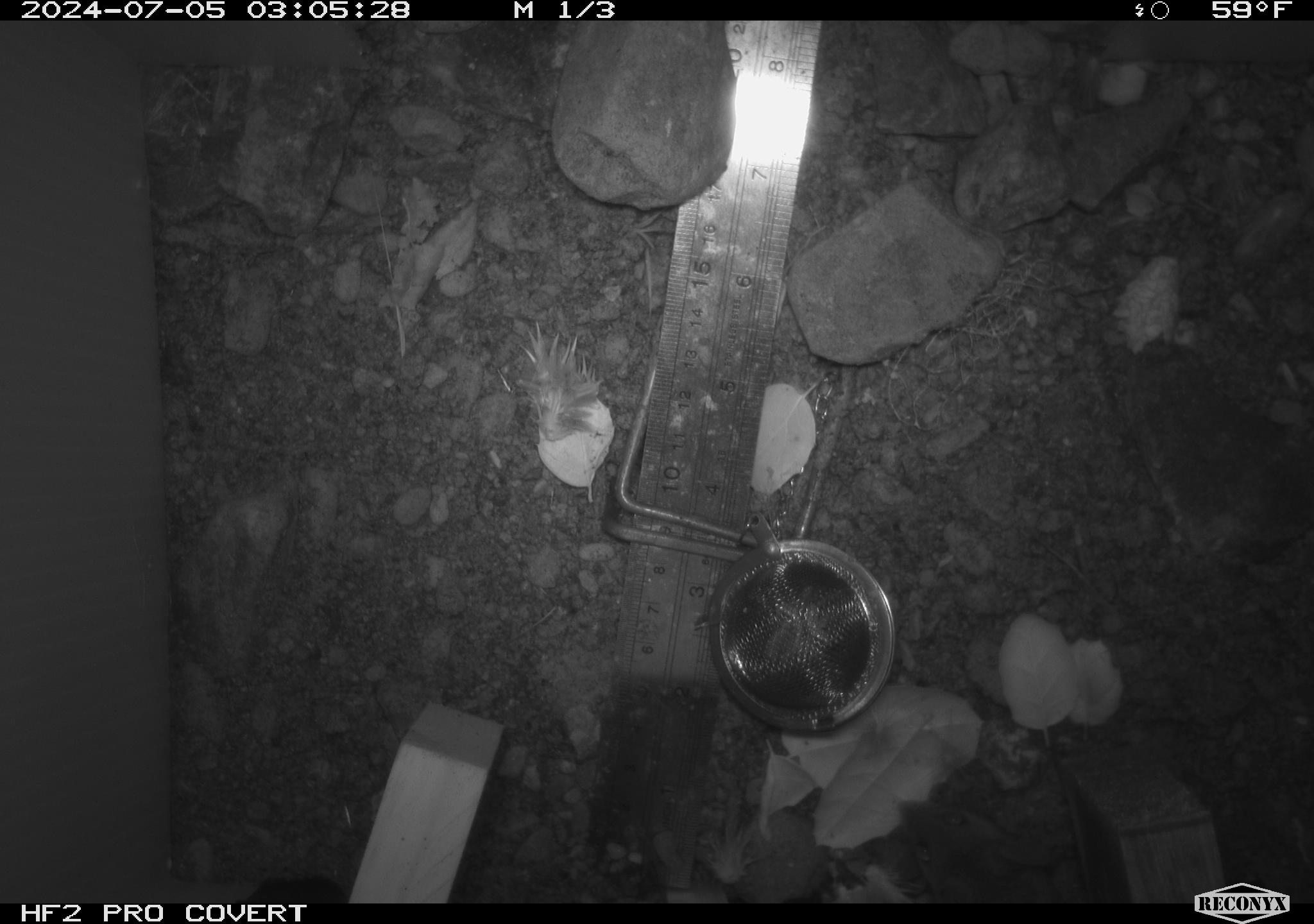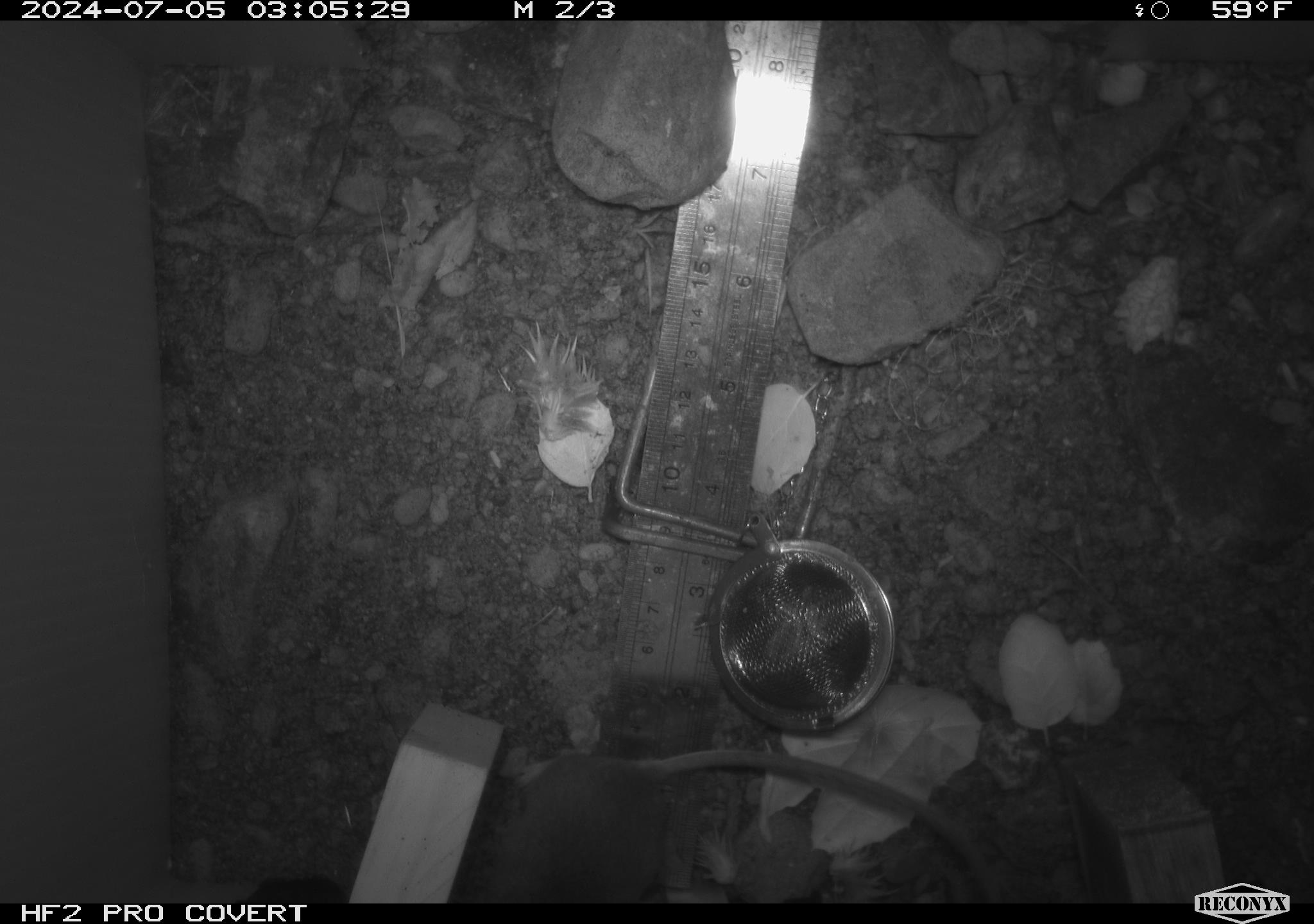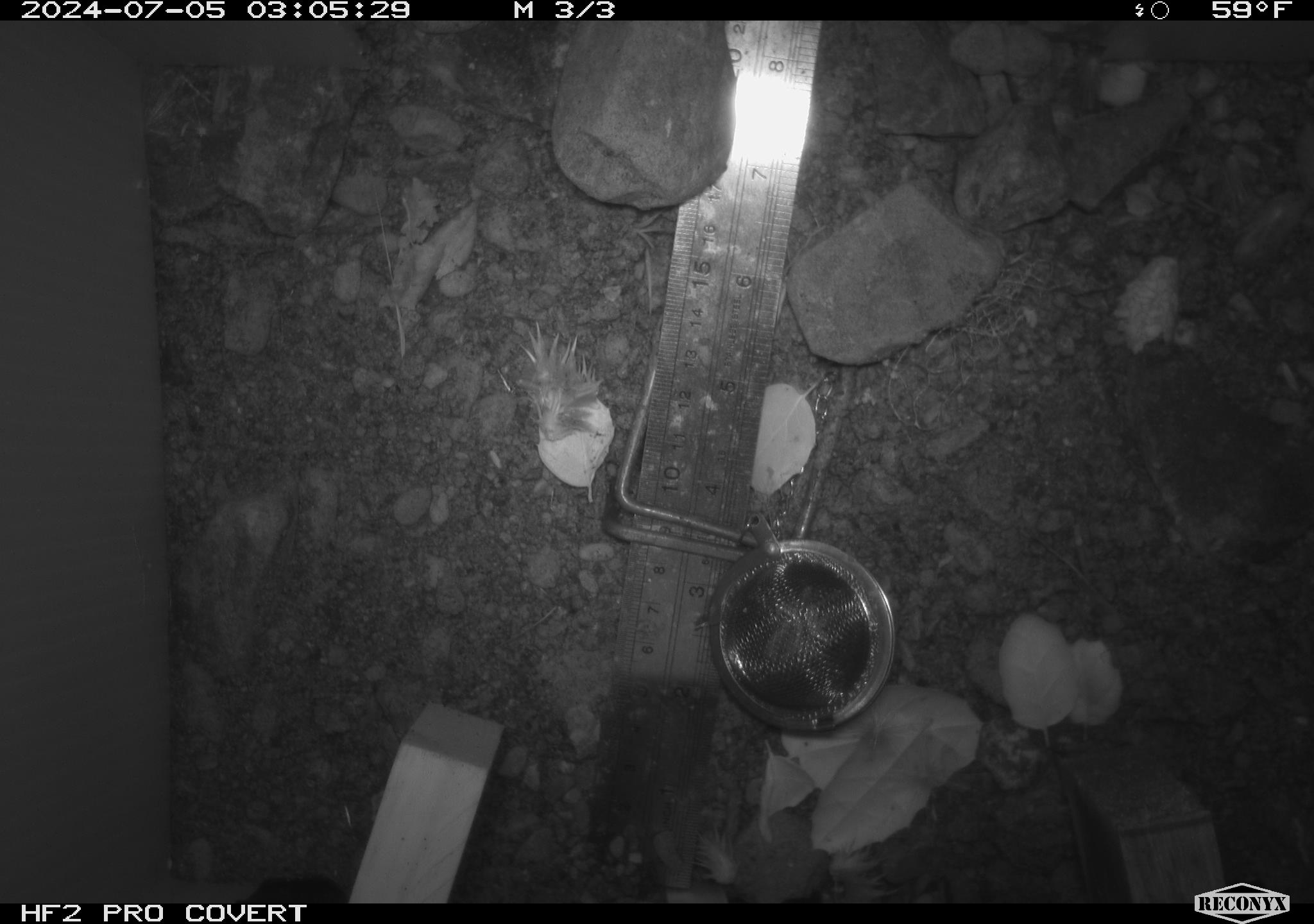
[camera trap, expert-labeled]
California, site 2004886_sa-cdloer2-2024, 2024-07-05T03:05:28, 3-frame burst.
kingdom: Animalia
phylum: Chordata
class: Mammalia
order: Rodentia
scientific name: Rodentia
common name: mouse species